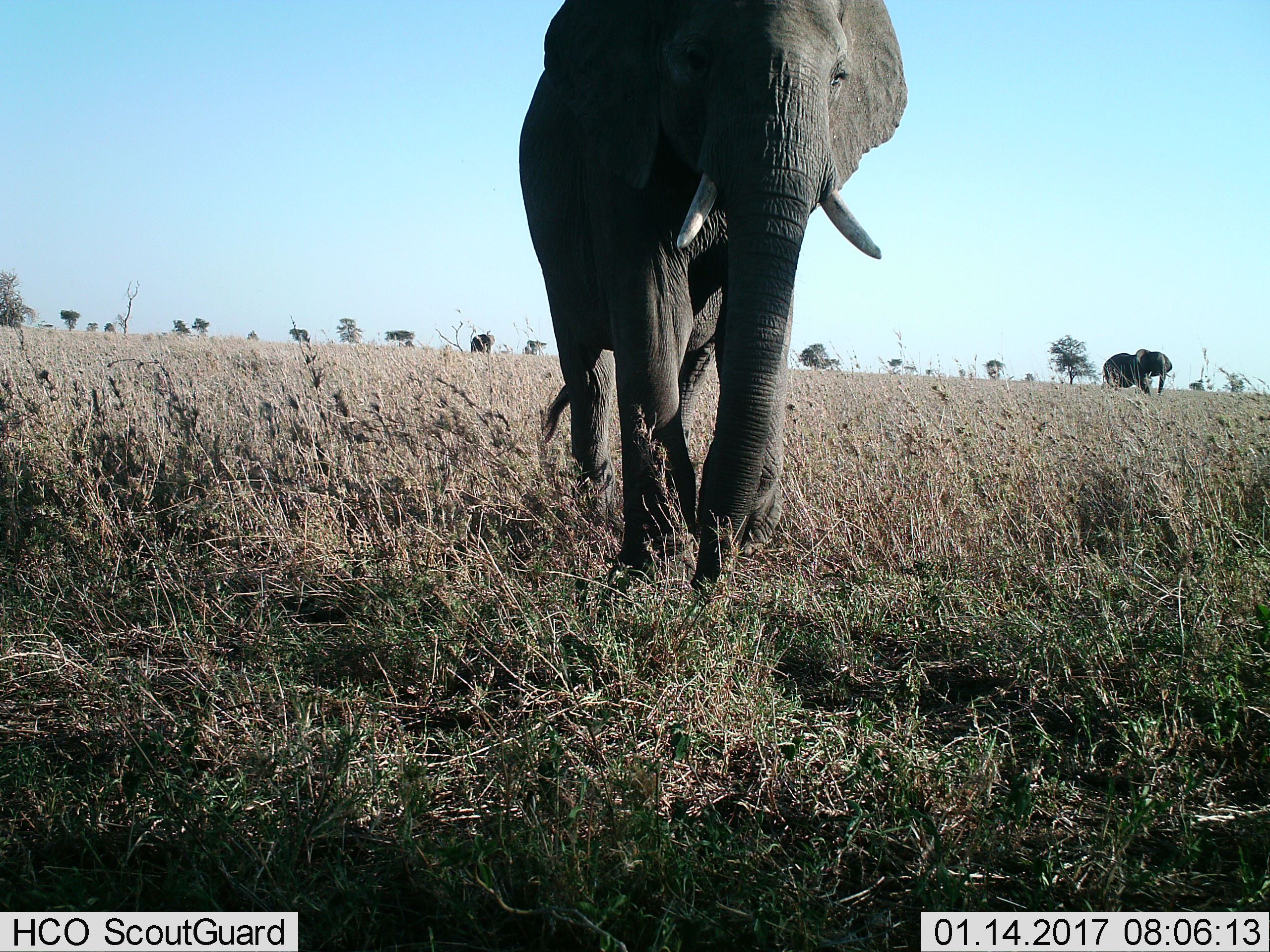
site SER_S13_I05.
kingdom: Animalia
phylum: Chordata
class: Mammalia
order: Proboscidea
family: Elephantidae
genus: Loxodonta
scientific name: Loxodonta africana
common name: african bush elephant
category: elephant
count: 2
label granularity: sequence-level